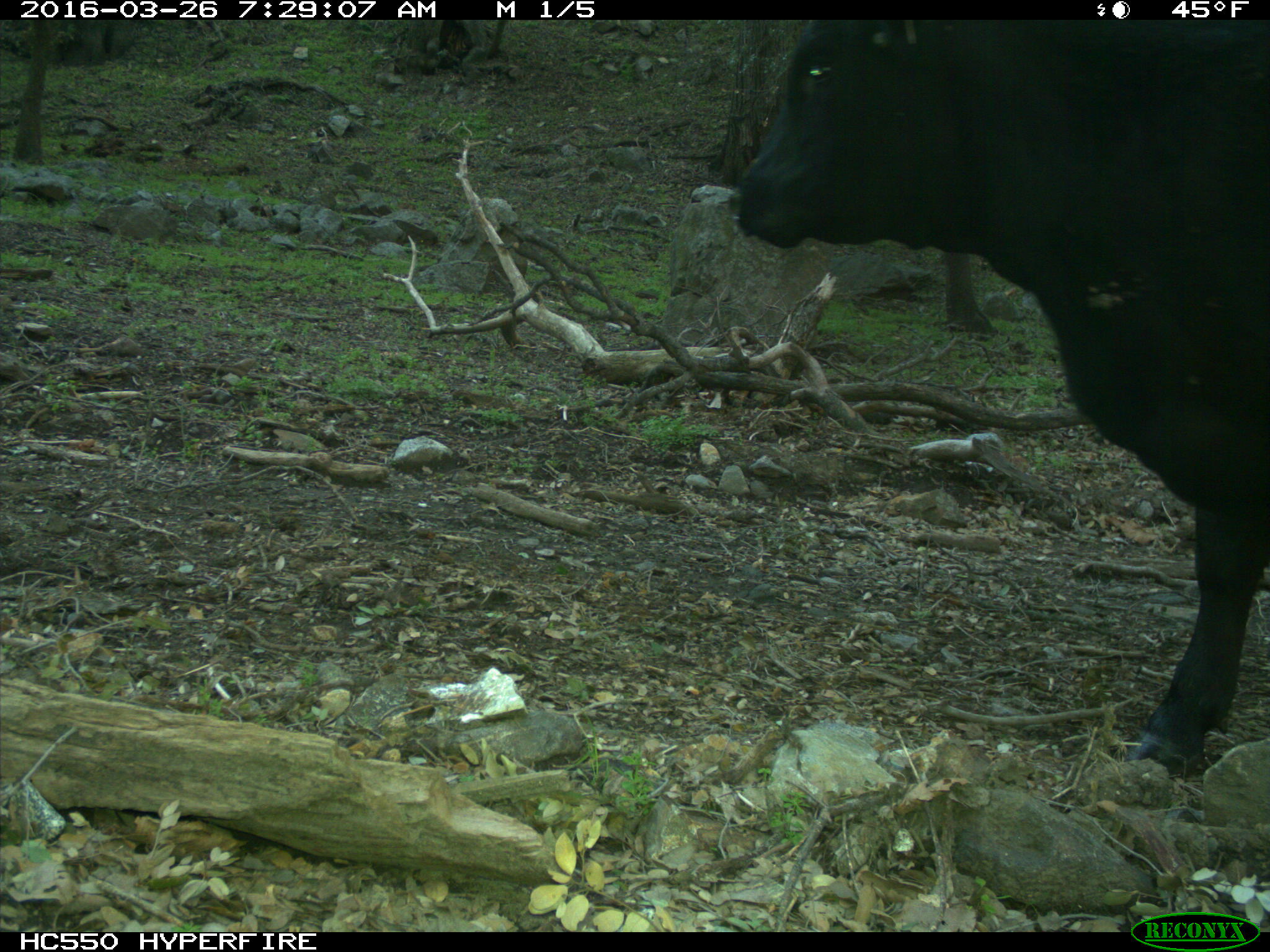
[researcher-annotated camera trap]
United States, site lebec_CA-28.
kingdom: Animalia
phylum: Chordata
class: Mammalia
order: Artiodactyla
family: Bovidae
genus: Bos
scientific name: Bos taurus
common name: domestic cow